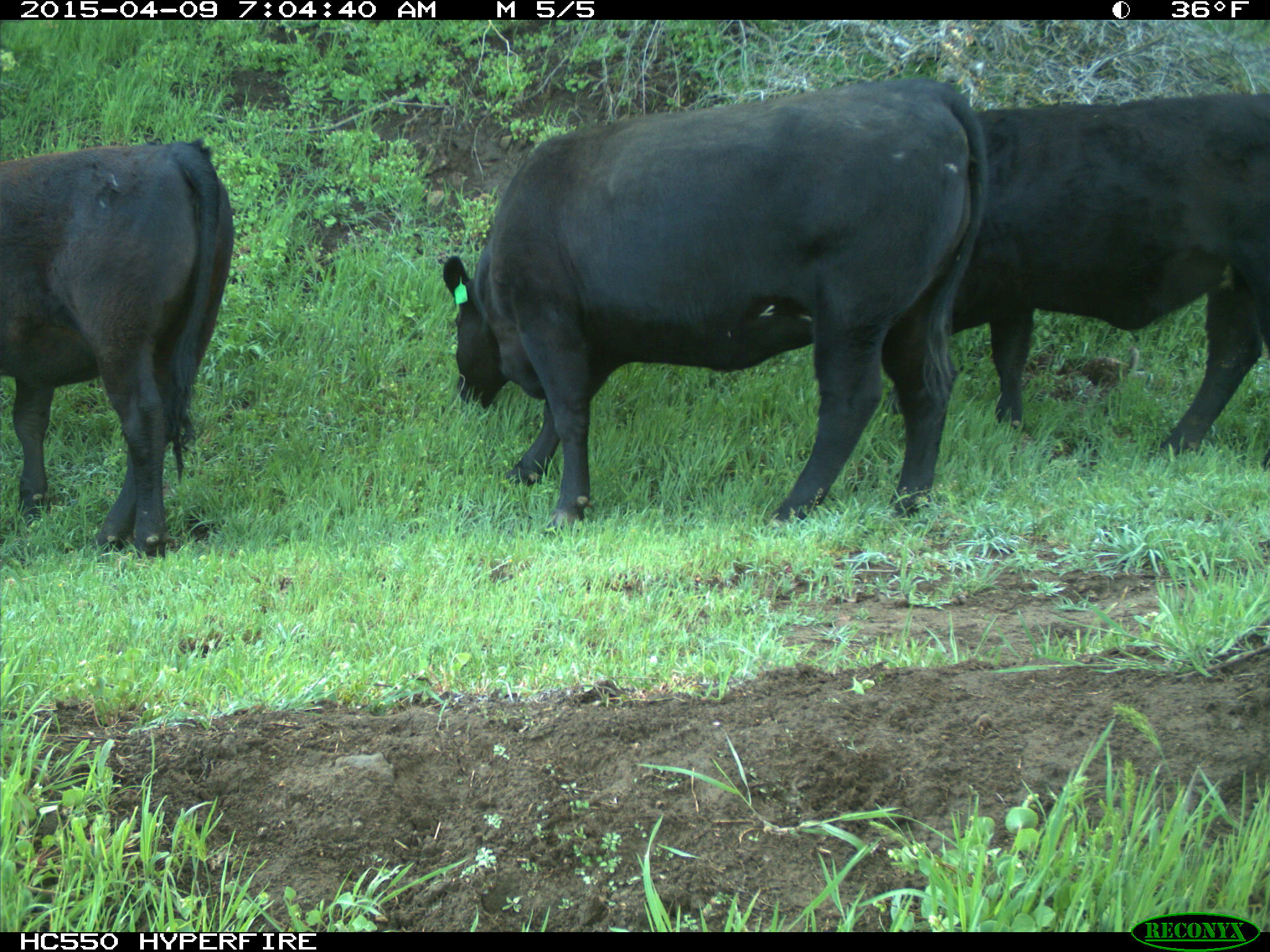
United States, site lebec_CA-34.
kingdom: Animalia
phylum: Chordata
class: Mammalia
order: Artiodactyla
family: Bovidae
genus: Bos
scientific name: Bos taurus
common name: domestic cow